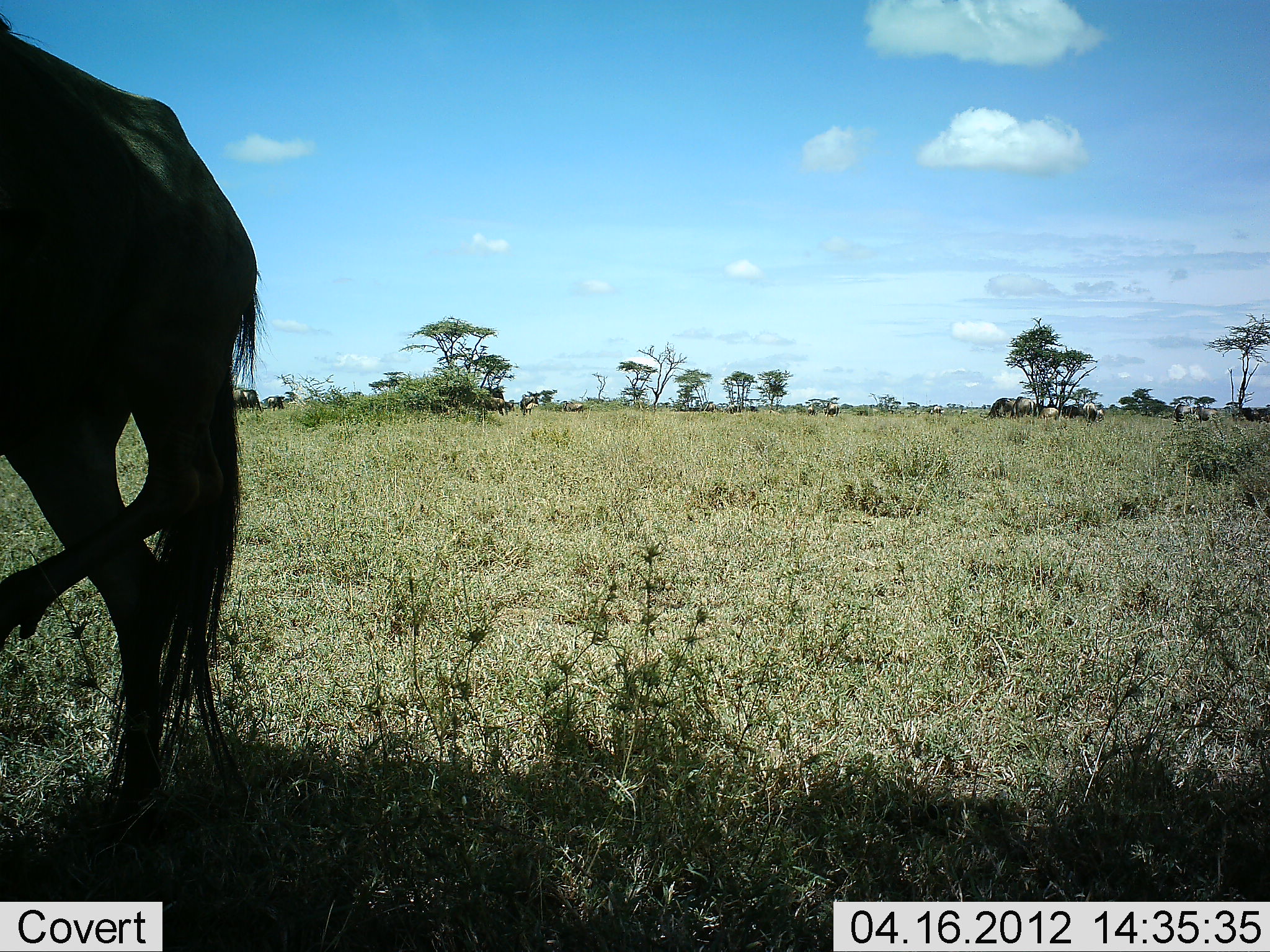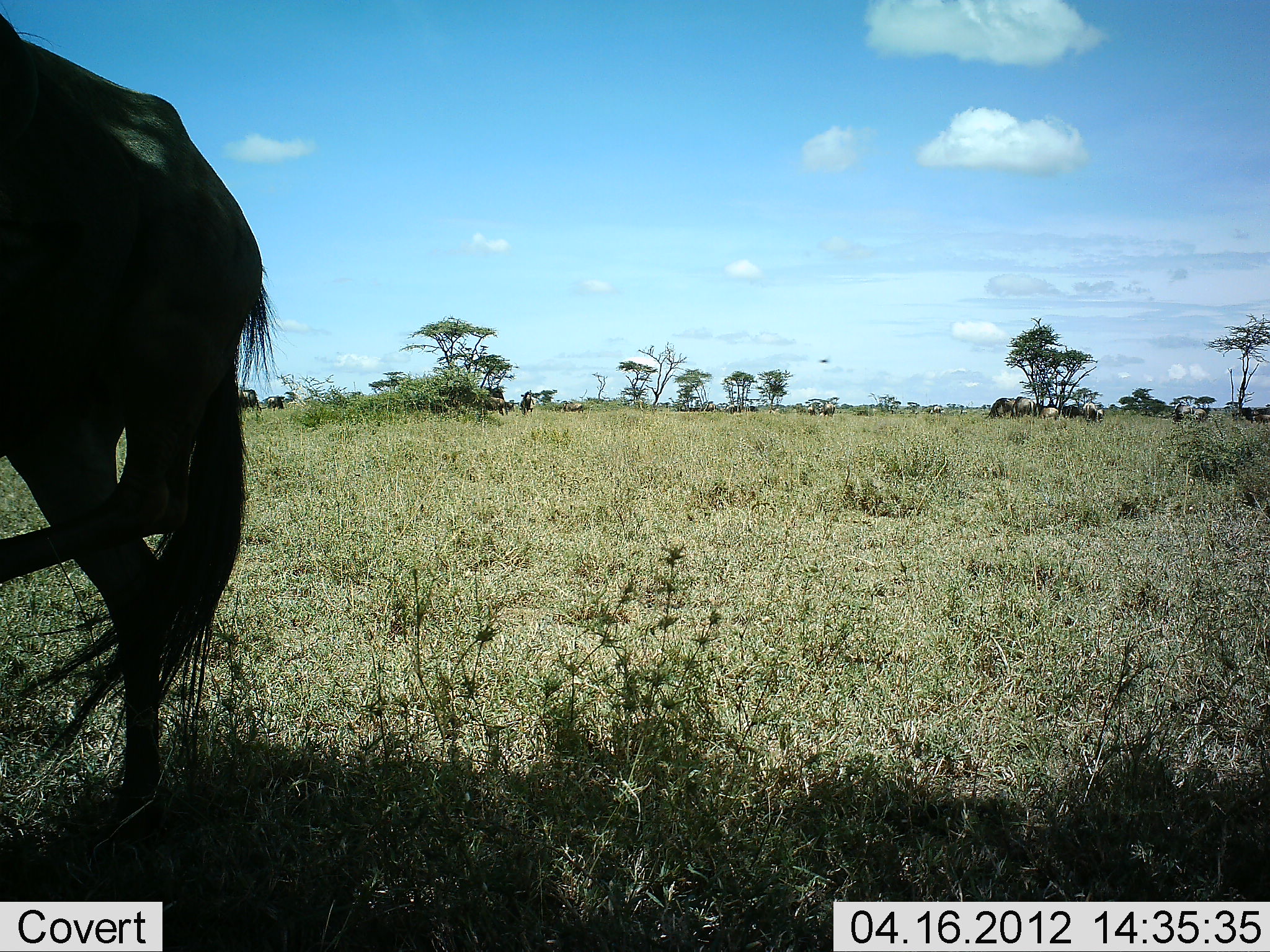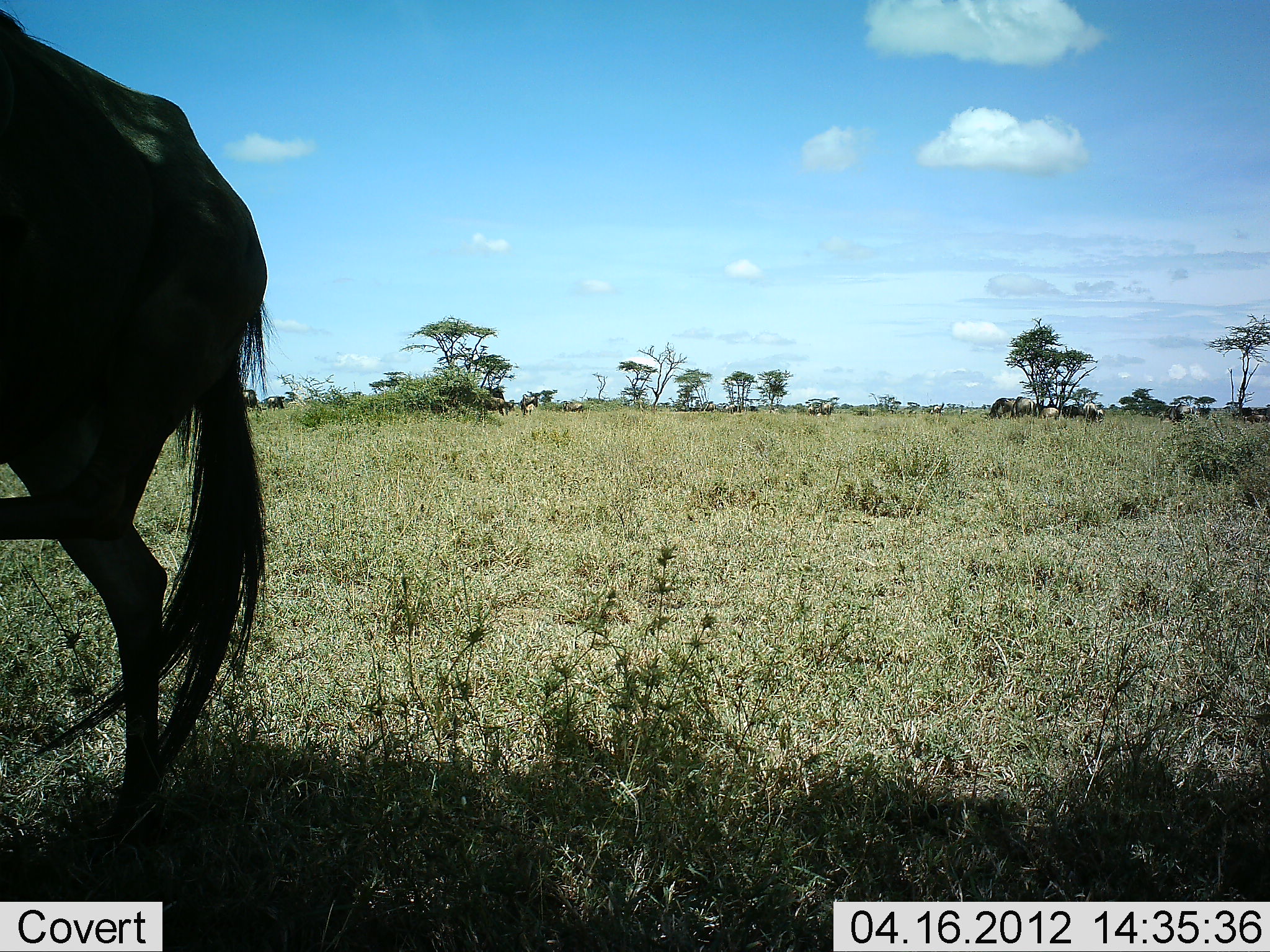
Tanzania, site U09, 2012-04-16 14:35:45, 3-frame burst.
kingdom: Animalia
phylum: Chordata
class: Mammalia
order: Artiodactyla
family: Bovidae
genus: Connochaetes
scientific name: Connochaetes taurinus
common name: blue wildebeest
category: wildebeest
Wildebeest (blue wildebeest) (Connochaetes taurinus), count 1. Behavior (volunteer vote fractions): standing 88%, resting 12%, moving 21%, interacting 0%. Young present (vote fraction): 0%. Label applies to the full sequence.